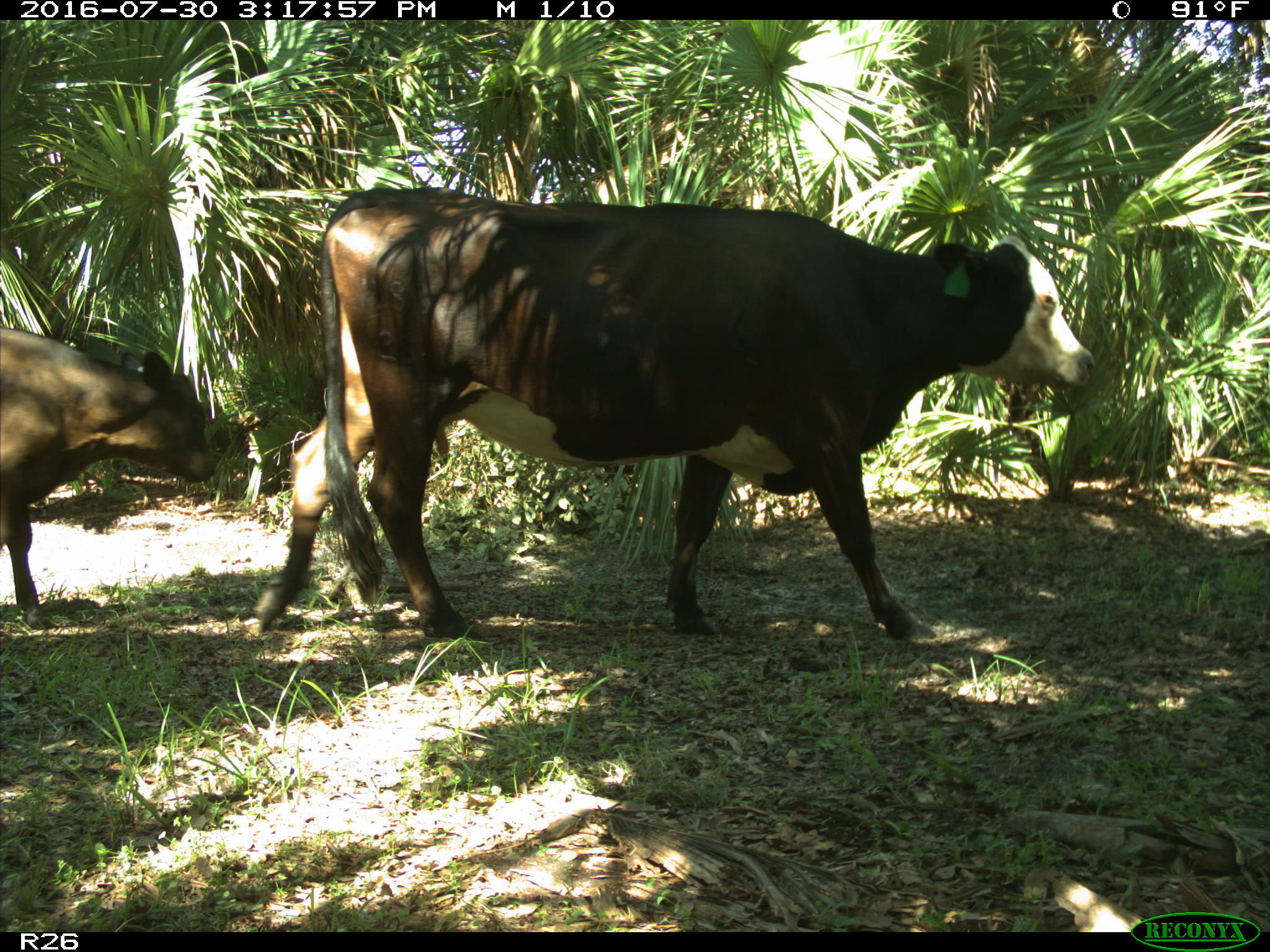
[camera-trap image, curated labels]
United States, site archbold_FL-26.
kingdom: Animalia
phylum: Chordata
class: Mammalia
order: Artiodactyla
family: Bovidae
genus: Bos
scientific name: Bos taurus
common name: domestic cow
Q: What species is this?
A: Bos taurus (domestic cow).